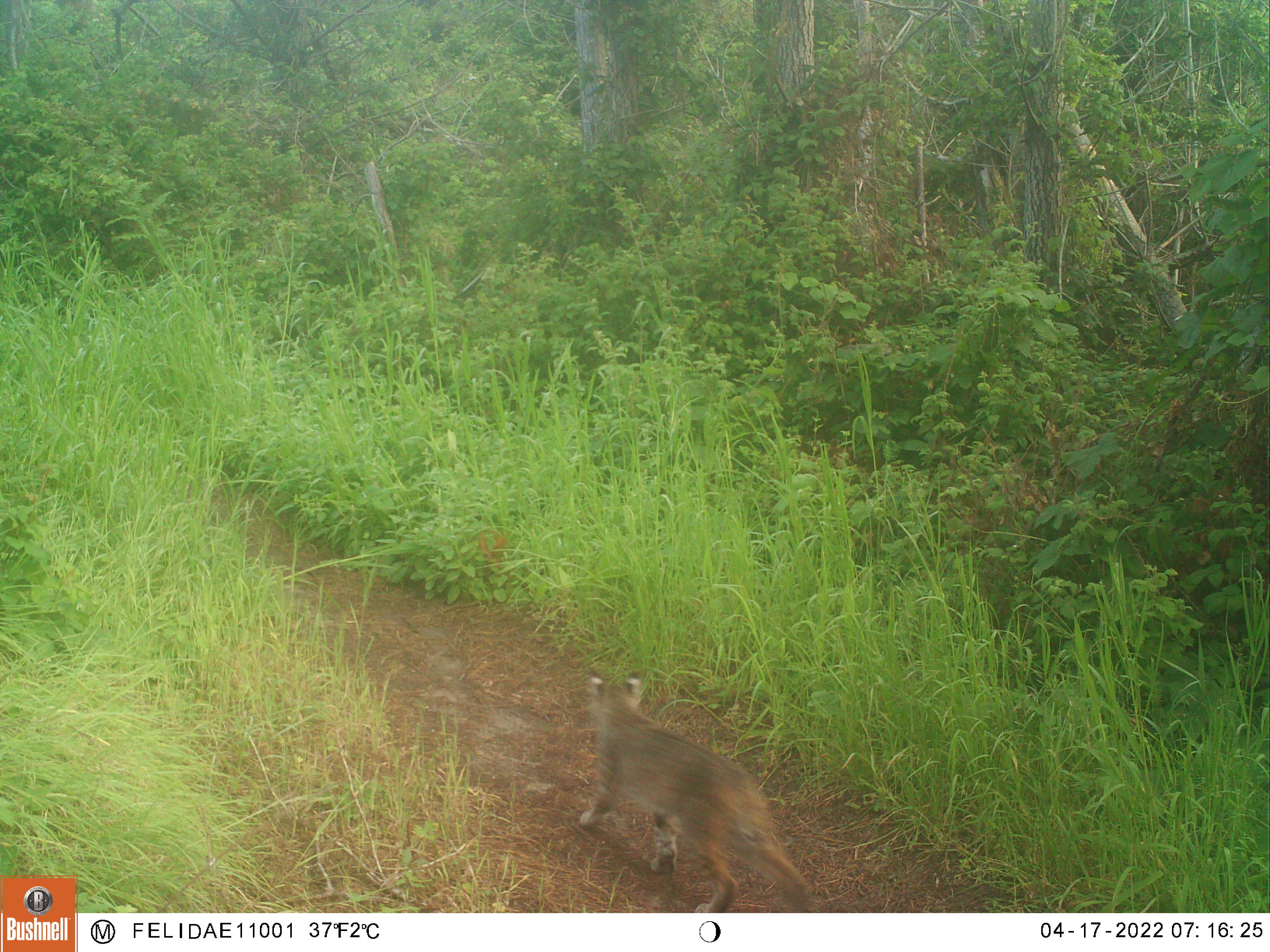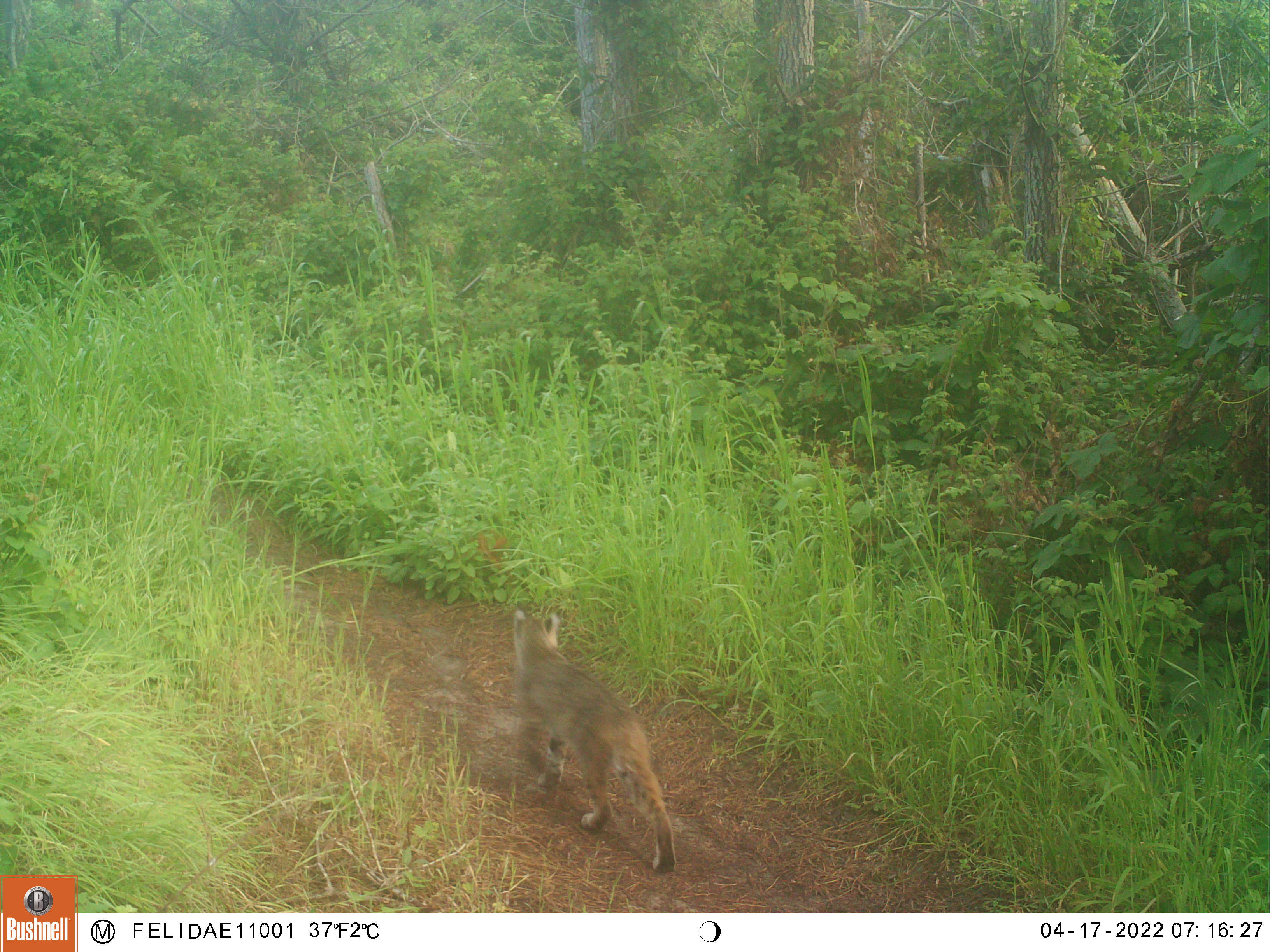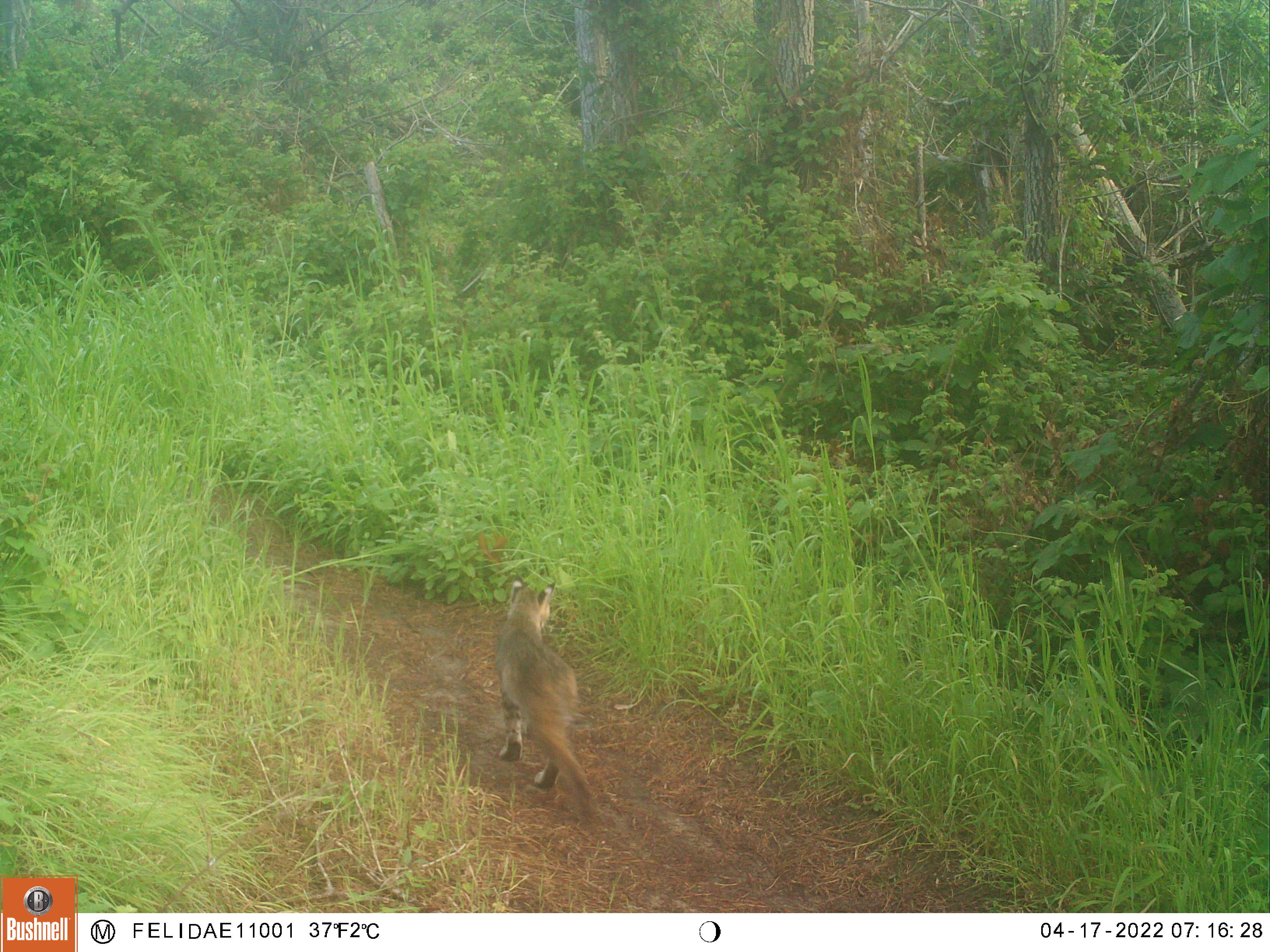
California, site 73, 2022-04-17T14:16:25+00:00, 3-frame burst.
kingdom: Animalia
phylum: Chordata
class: Mammalia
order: Carnivora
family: Felidae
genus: Lynx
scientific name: Lynx rufus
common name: bobcat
Bobcat (Lynx rufus).